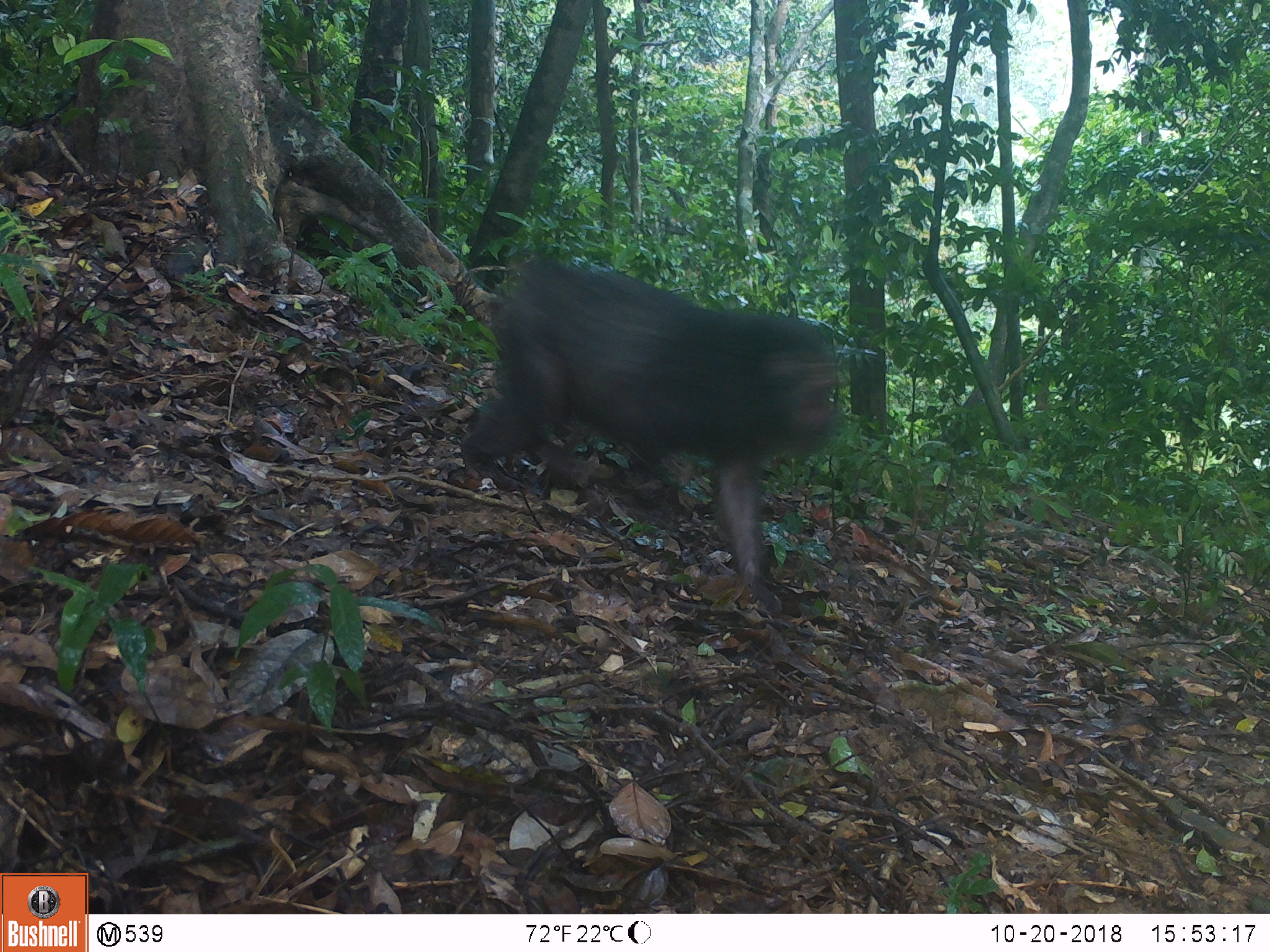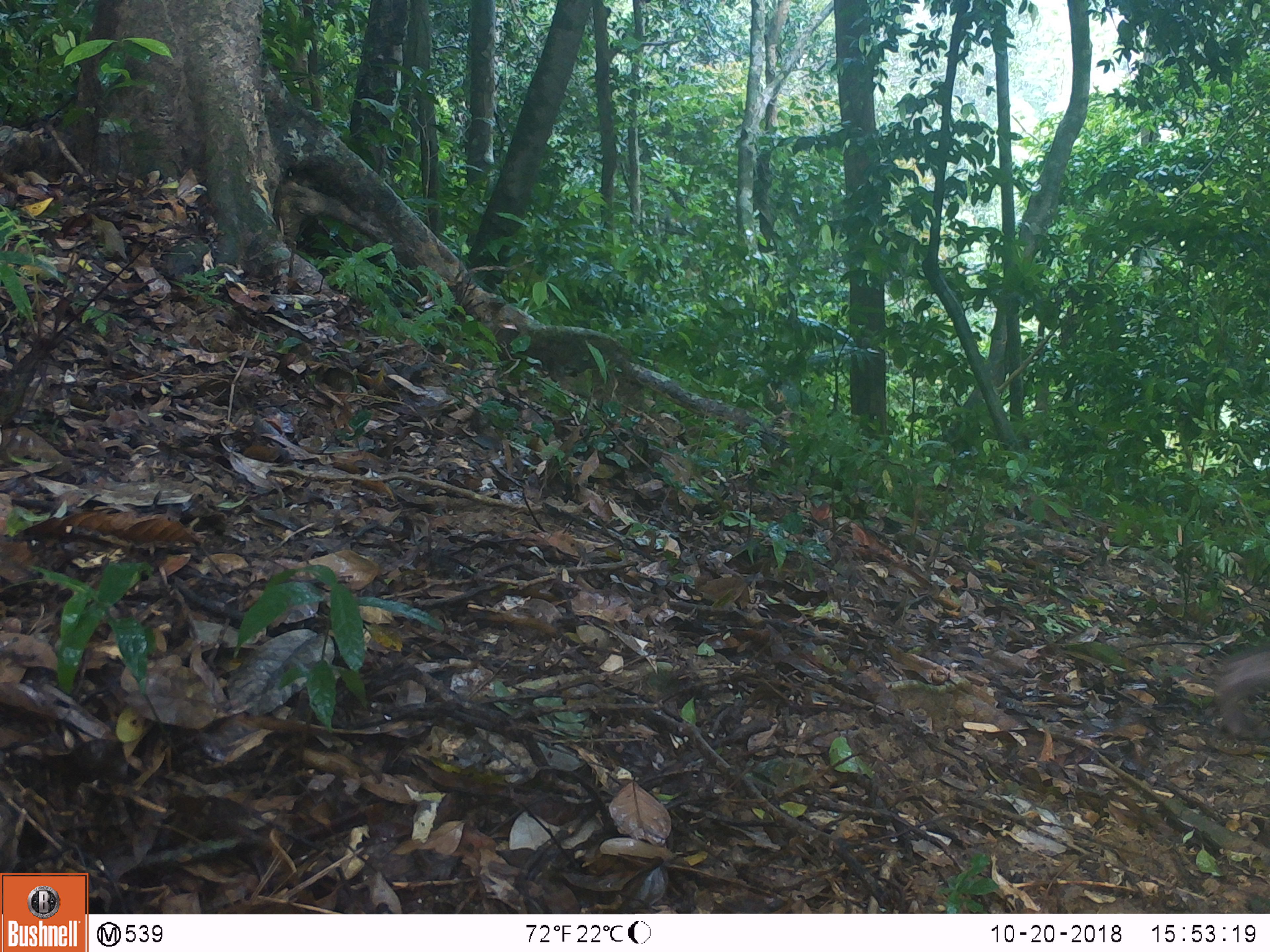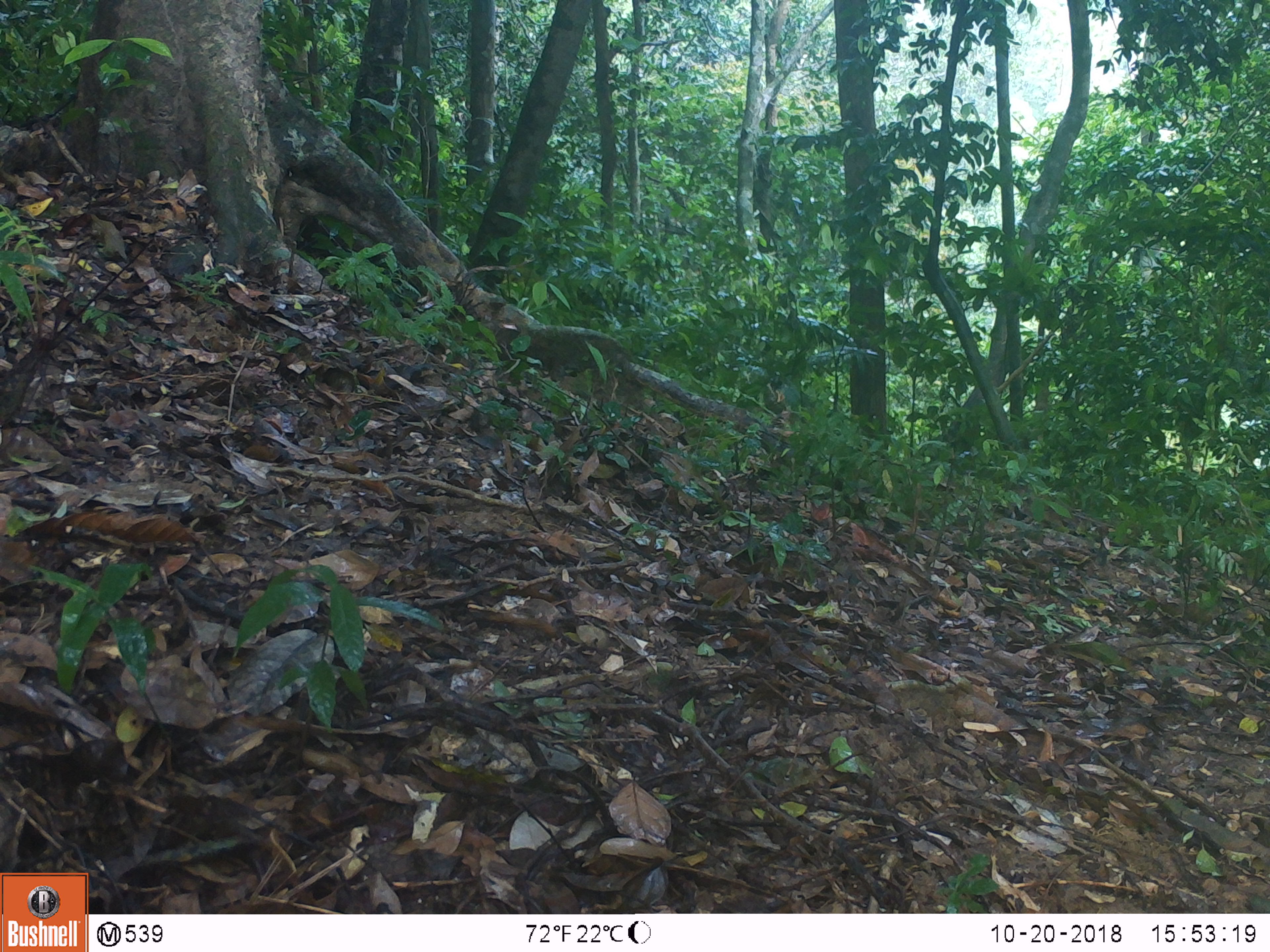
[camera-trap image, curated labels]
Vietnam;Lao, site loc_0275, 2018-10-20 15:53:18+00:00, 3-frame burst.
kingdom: Animalia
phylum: Chordata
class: Mammalia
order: Primates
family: Cercopithecidae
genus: Macaca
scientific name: Macaca arctoides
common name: stump-tailed macaque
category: stump tailed macaque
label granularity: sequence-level